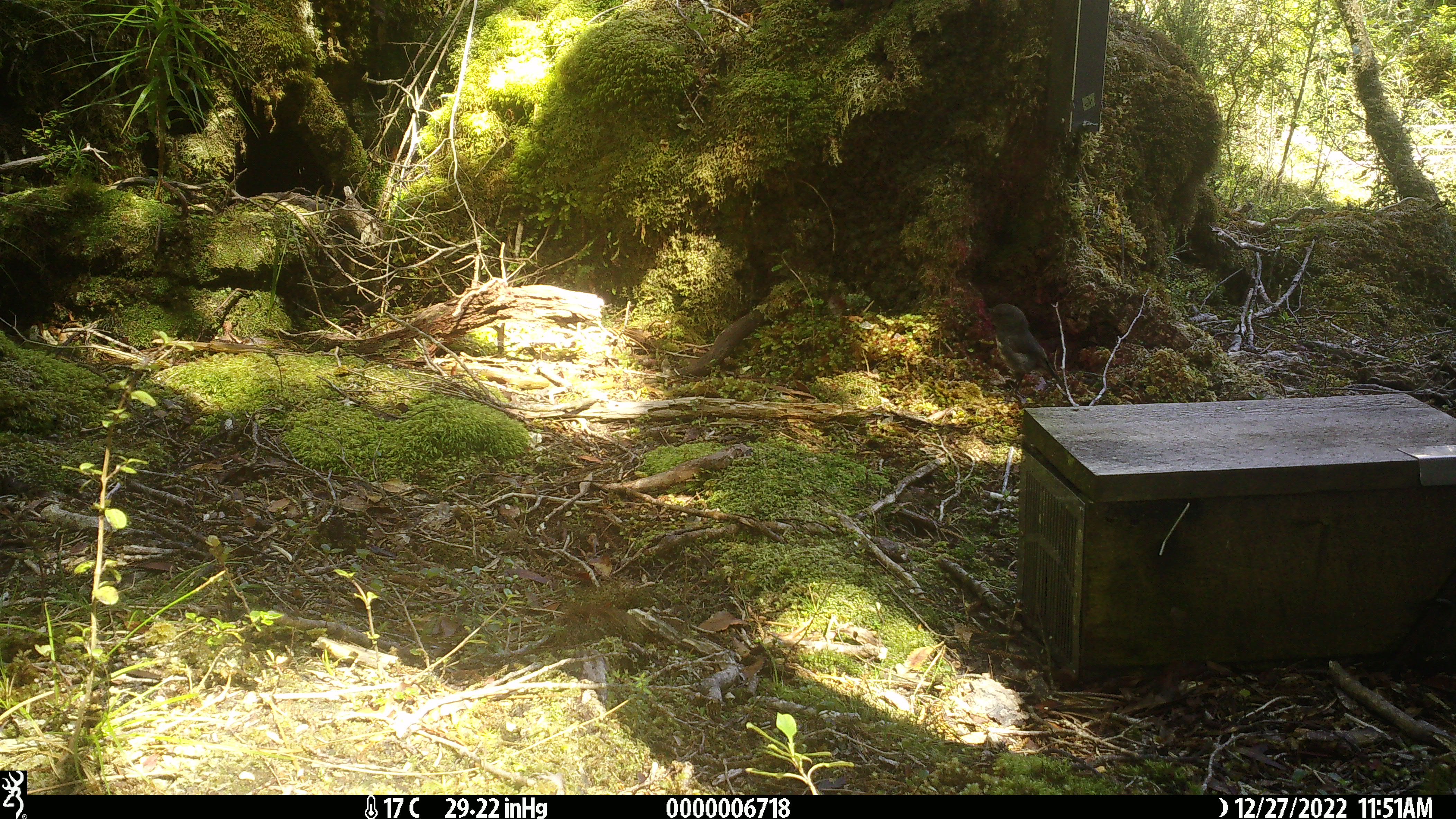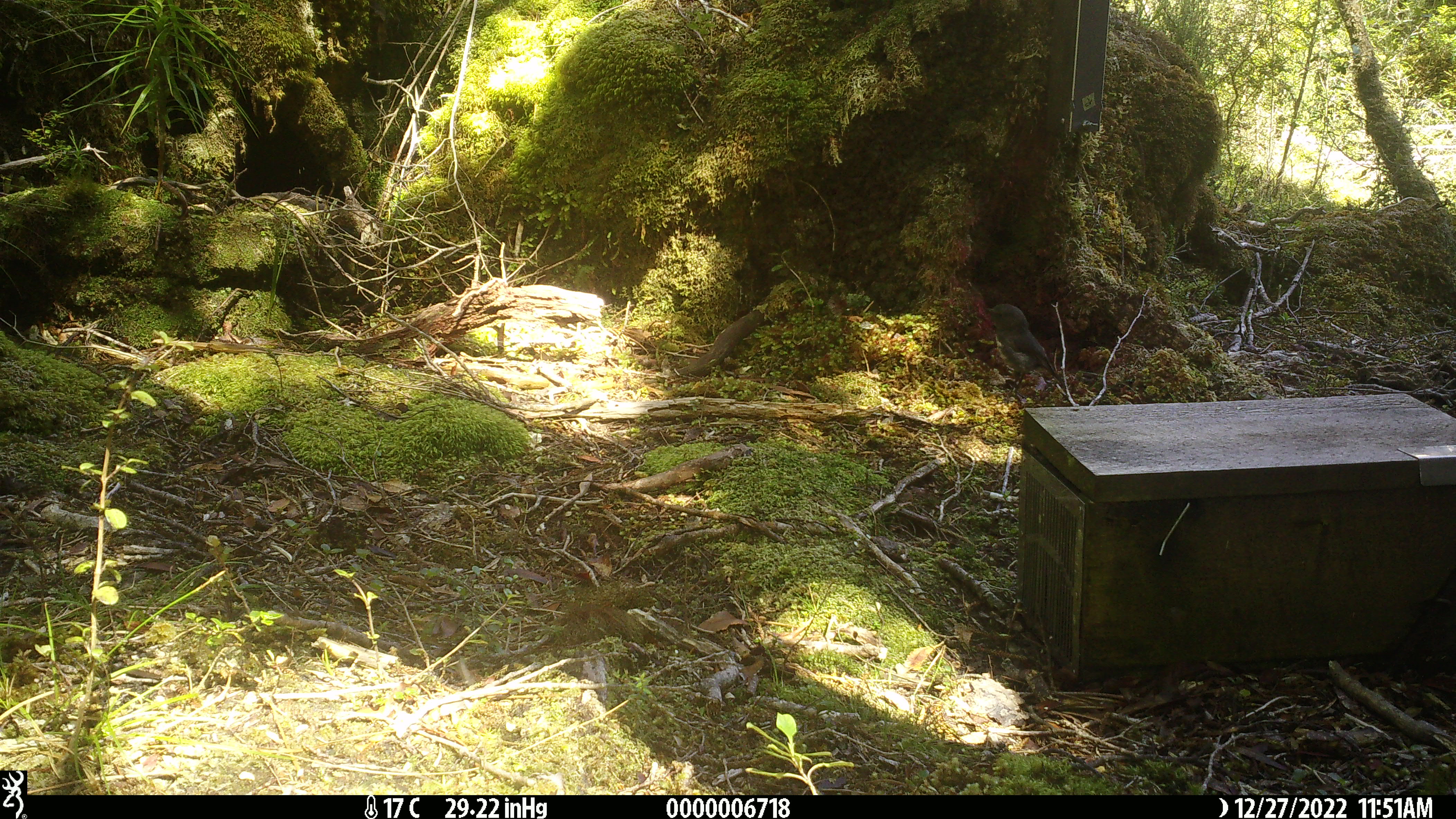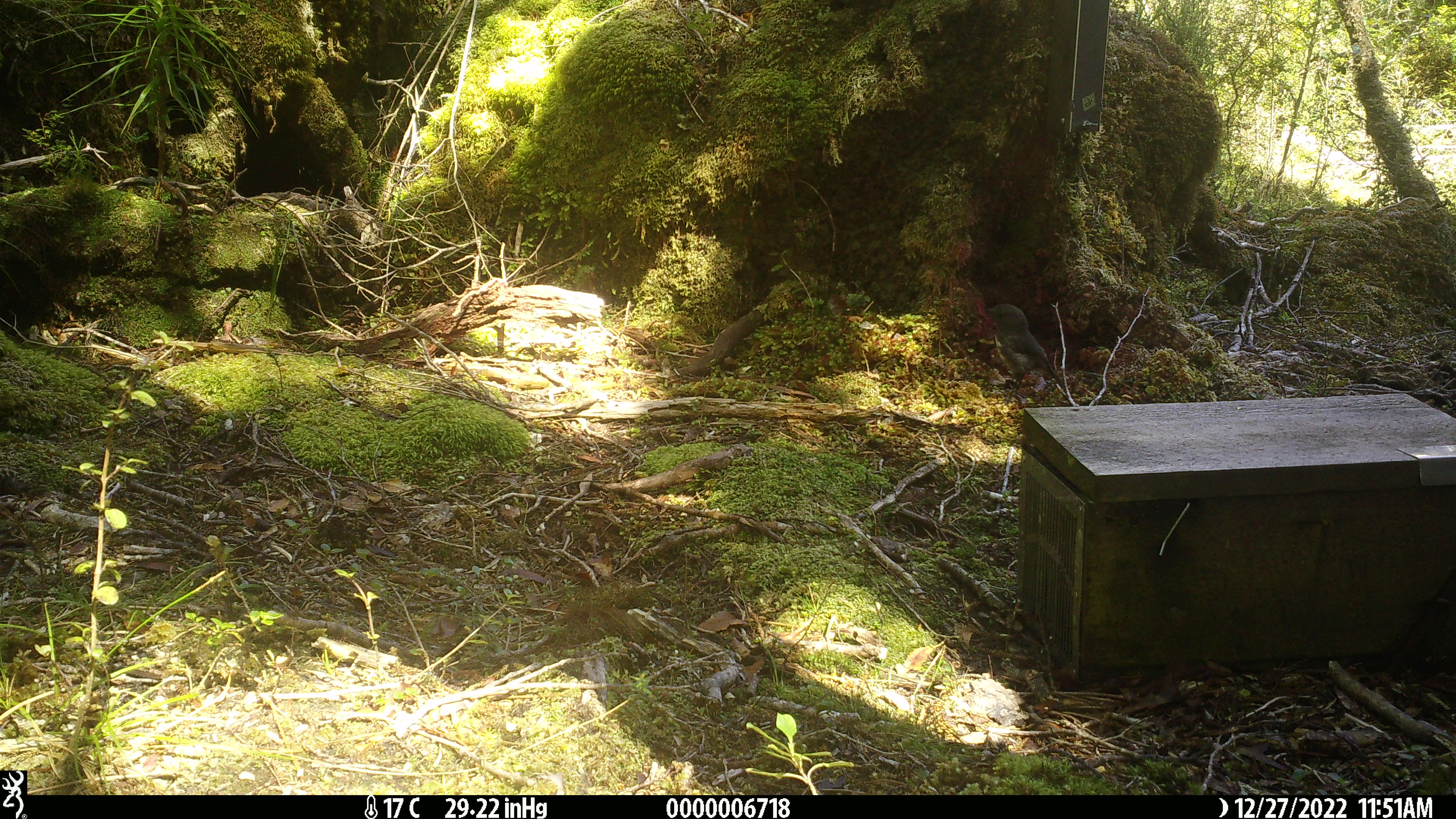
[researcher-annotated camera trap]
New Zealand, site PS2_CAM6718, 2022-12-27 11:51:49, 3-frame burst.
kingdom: Animalia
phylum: Chordata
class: Aves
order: Passeriformes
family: Petroicidae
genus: Petroica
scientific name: Petroica australis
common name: new zealand robin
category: robin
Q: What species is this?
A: Robin (new zealand robin) (Petroica australis).